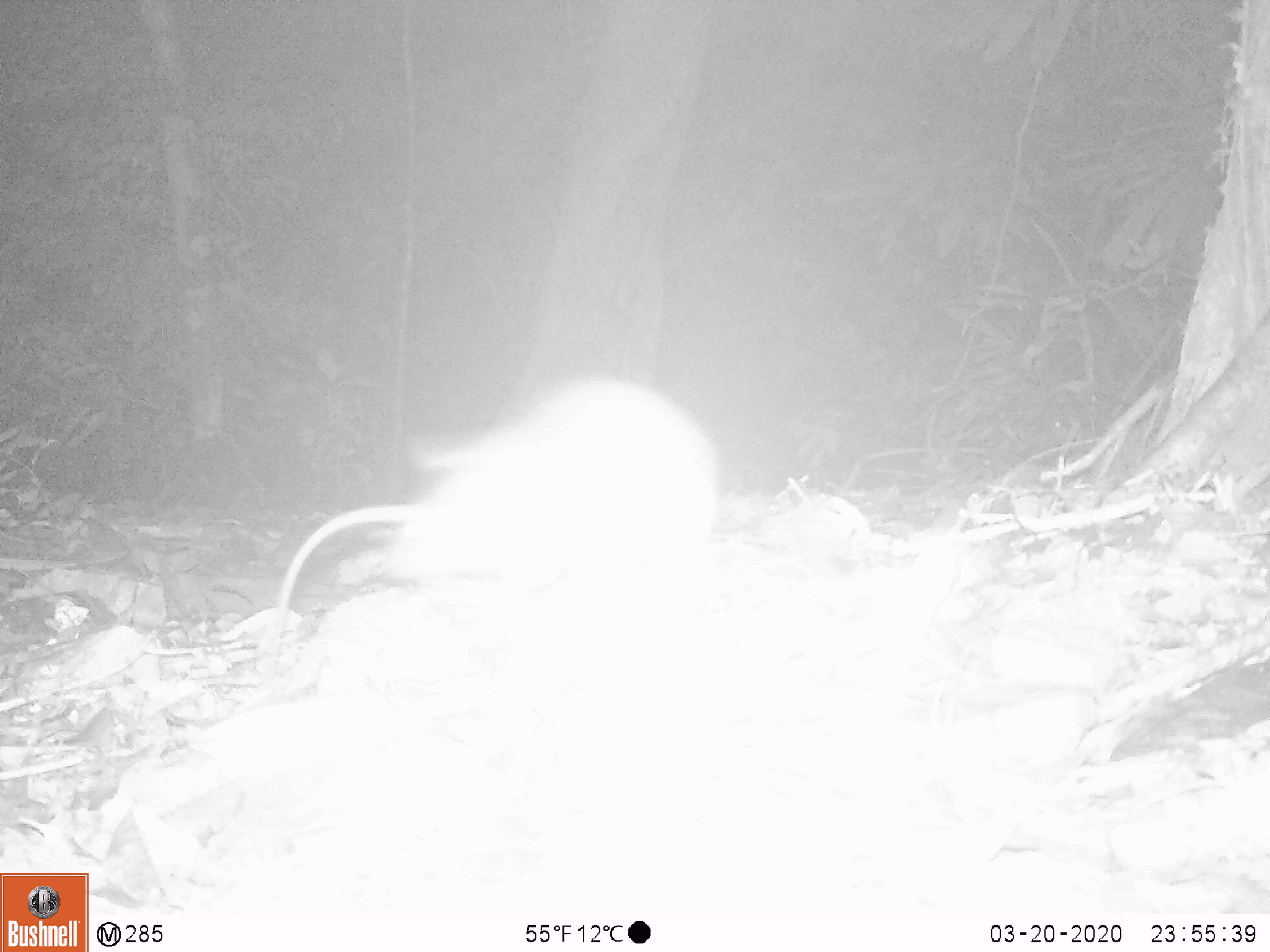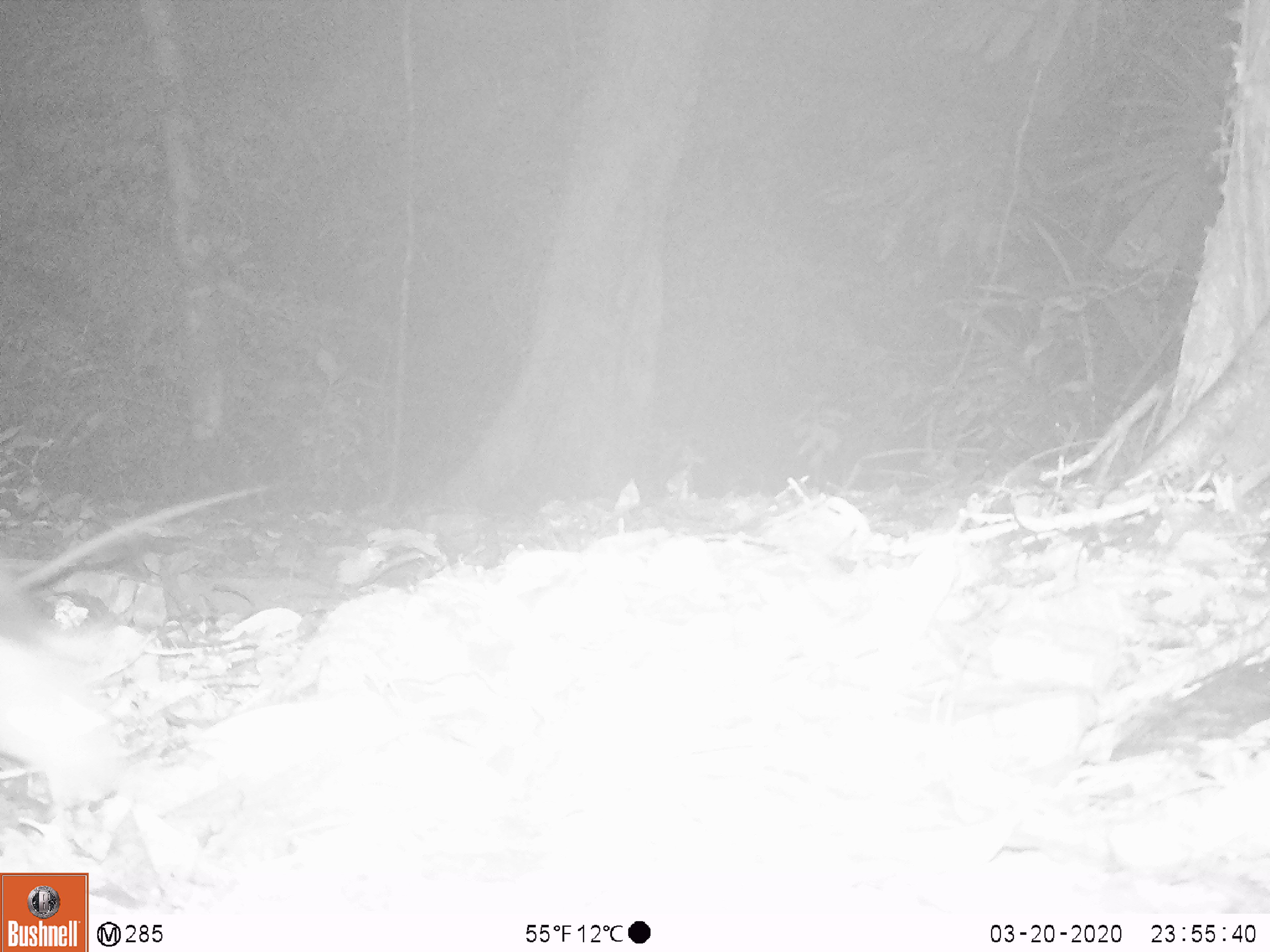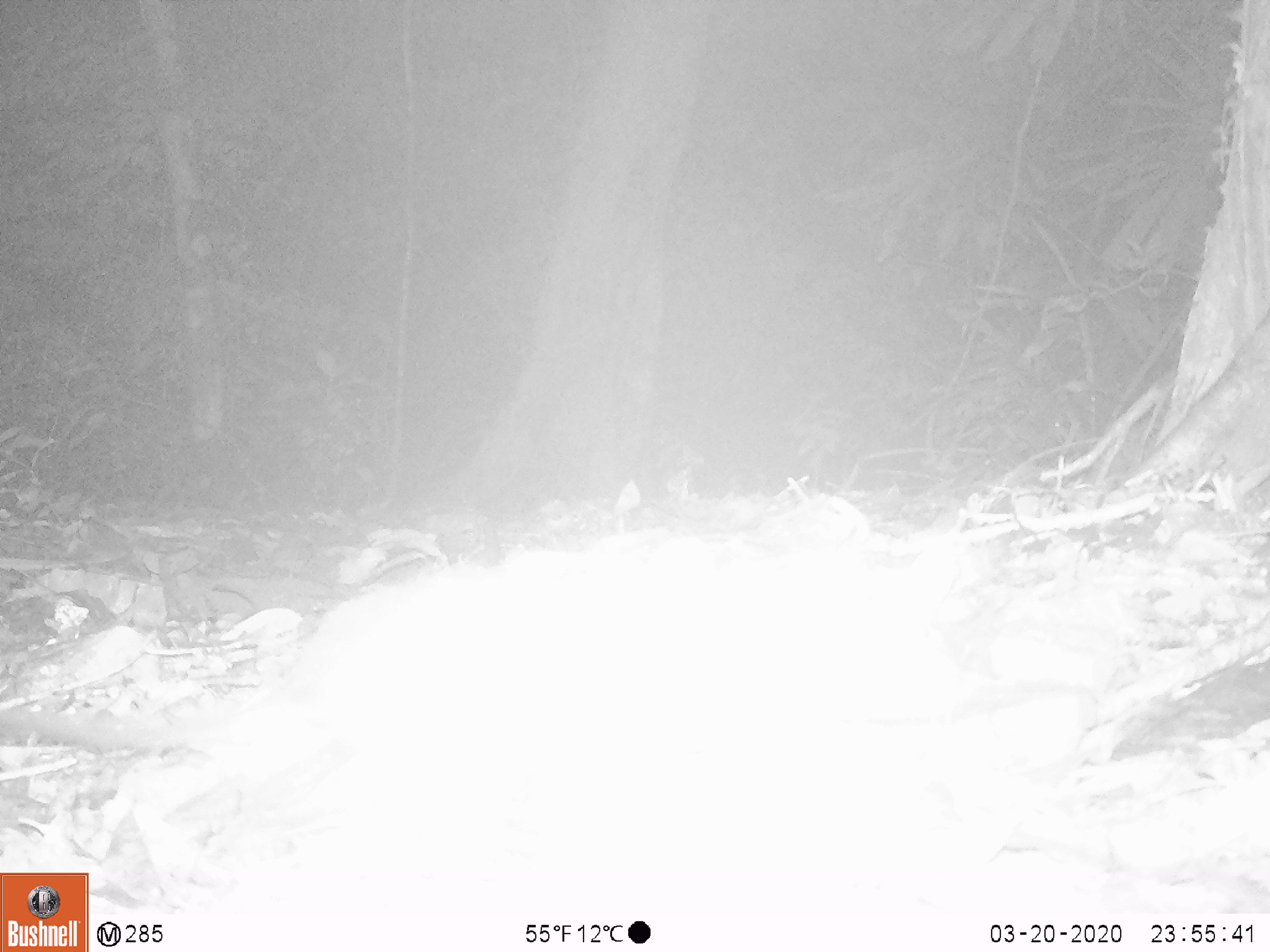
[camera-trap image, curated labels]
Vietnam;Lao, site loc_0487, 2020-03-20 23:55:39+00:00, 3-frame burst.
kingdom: Animalia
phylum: Chordata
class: Mammalia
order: Rodentia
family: Muridae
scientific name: Muridae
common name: old-world mice and rats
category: unidentified murid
Unidentified murid (old-world mice and rats) (Muridae). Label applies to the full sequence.